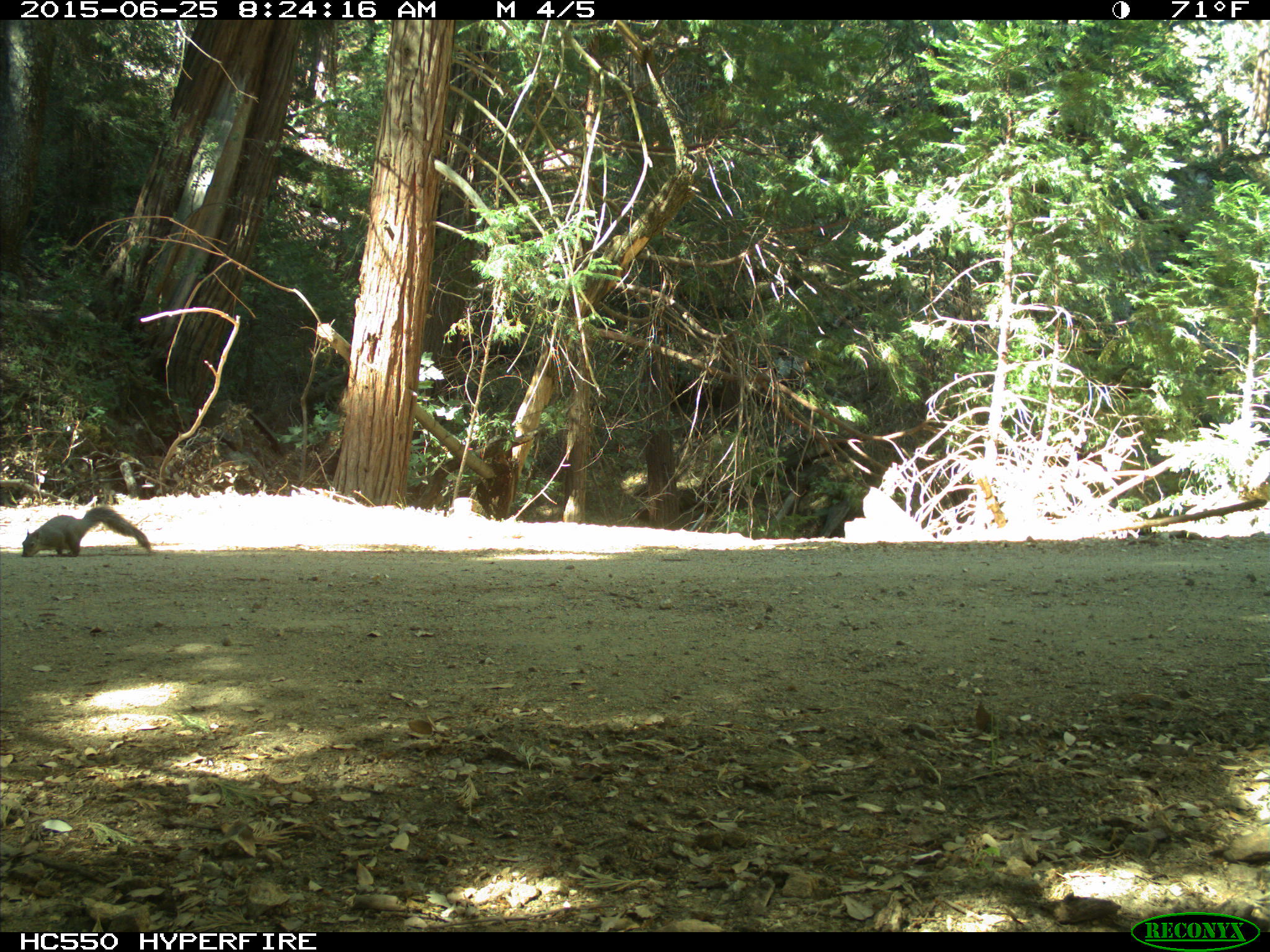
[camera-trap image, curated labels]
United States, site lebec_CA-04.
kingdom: Animalia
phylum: Chordata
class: Mammalia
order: Rodentia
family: Sciuridae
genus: Sciurus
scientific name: Sciurus carolinensis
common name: eastern gray squirrel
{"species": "Sciurus carolinensis (eastern gray squirrel)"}